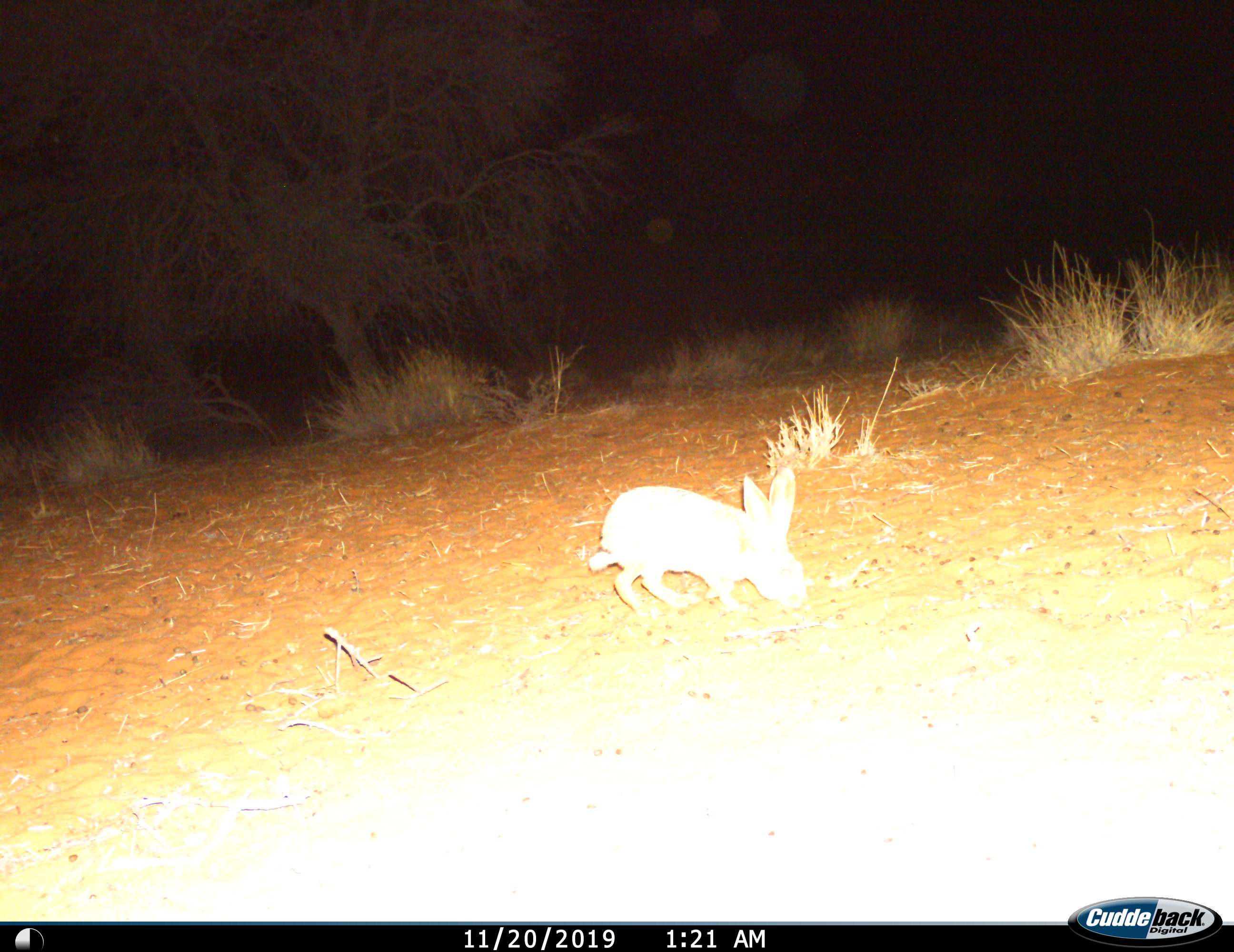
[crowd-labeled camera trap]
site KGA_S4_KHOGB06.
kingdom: Animalia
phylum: Chordata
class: Mammalia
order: Lagomorpha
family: Leporidae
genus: Lepus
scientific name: Lepus capensis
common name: cape hare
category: harecape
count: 1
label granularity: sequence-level